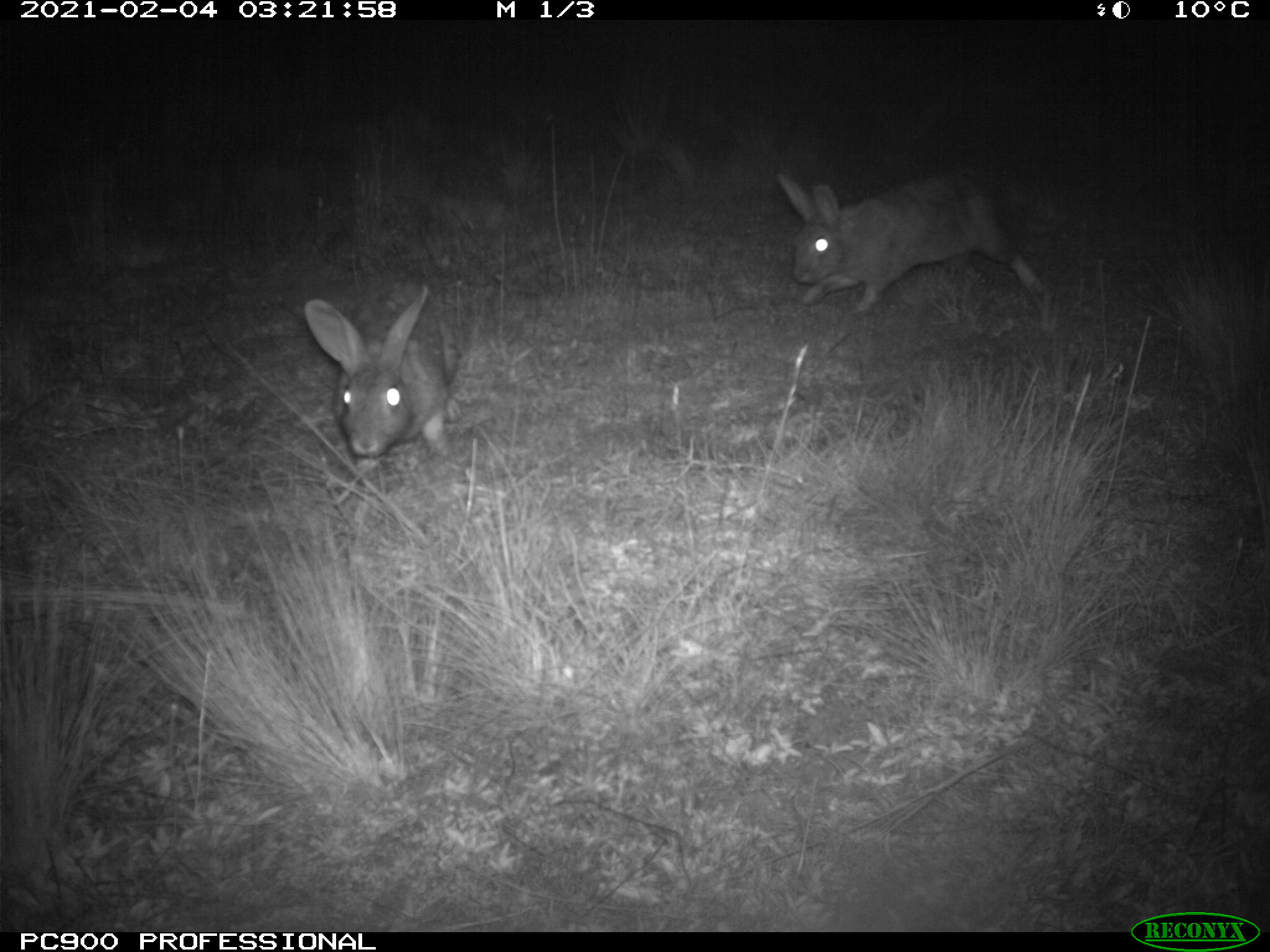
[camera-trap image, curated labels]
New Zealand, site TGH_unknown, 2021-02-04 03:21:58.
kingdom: Animalia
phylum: Chordata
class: Mammalia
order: Lagomorpha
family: Leporidae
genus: Oryctolagus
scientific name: Oryctolagus cuniculus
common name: european rabbit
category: rabbit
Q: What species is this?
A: Rabbit (european rabbit) (Oryctolagus cuniculus).